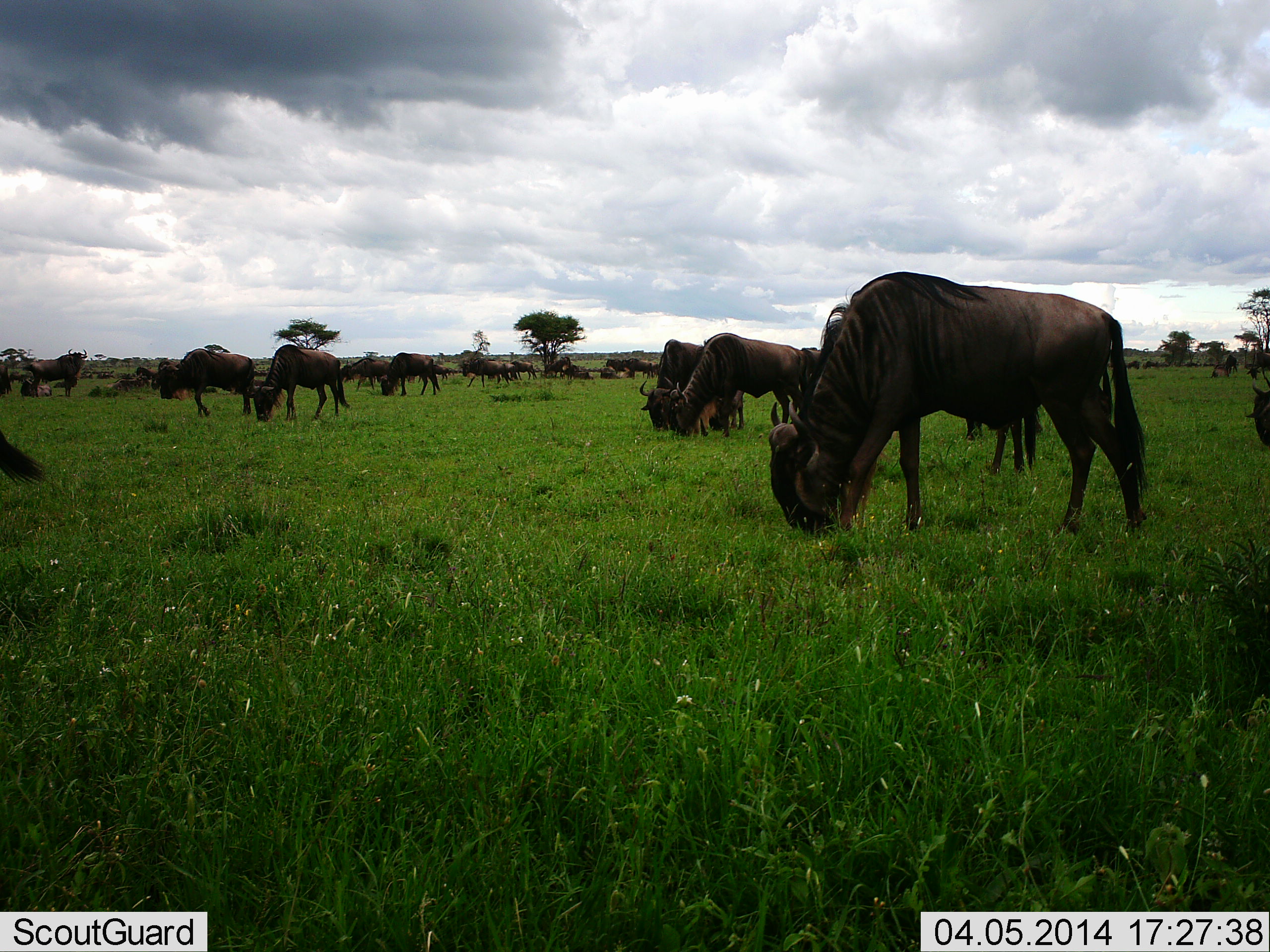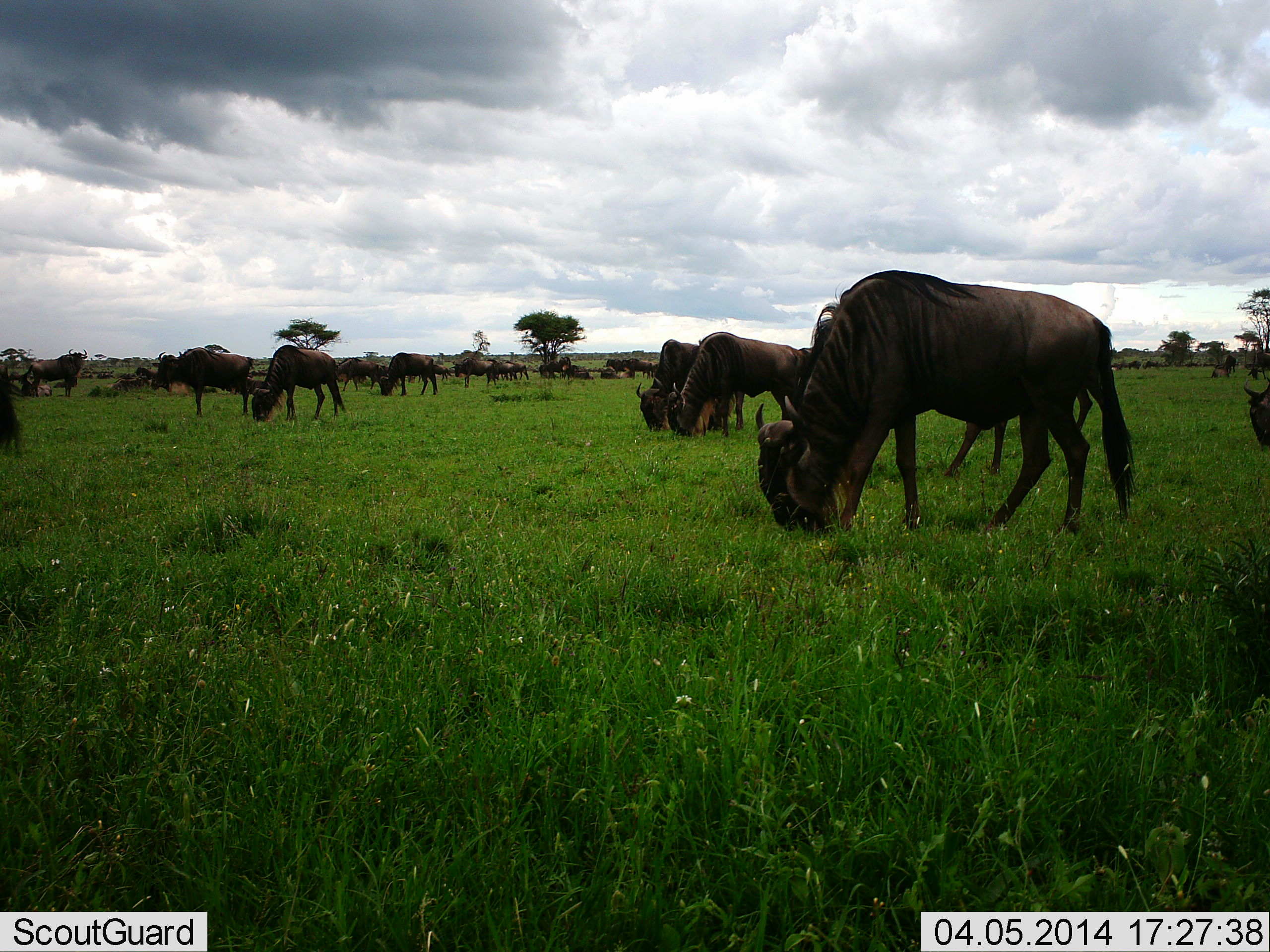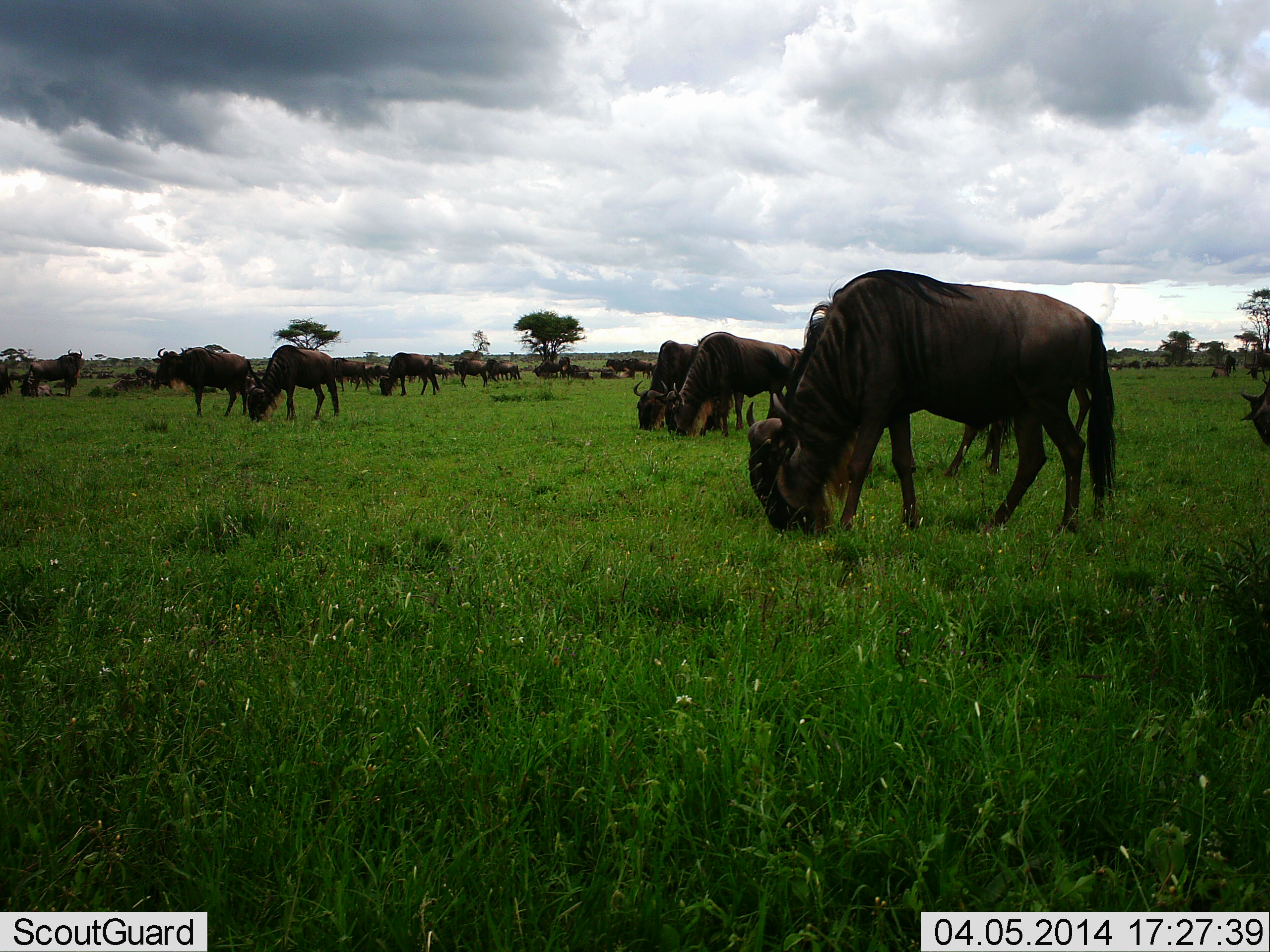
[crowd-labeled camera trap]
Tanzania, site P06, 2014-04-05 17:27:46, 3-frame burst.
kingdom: Animalia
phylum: Chordata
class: Mammalia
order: Artiodactyla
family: Bovidae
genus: Connochaetes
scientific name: Connochaetes taurinus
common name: blue wildebeest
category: wildebeest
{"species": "wildebeest (blue wildebeest) (Connochaetes taurinus)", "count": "11-50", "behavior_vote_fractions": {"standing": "30%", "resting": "20%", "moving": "20%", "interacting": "0%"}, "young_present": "0%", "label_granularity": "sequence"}